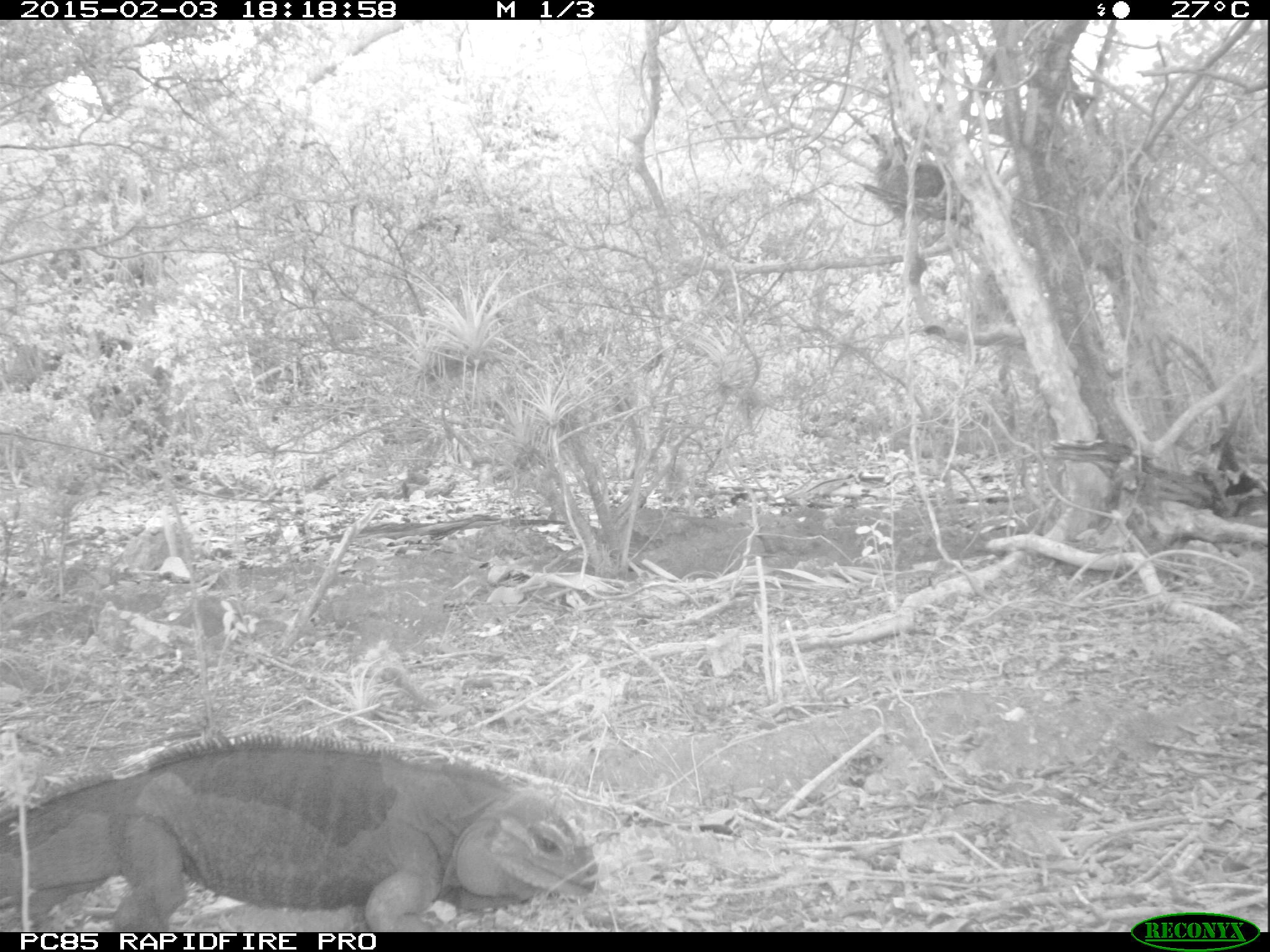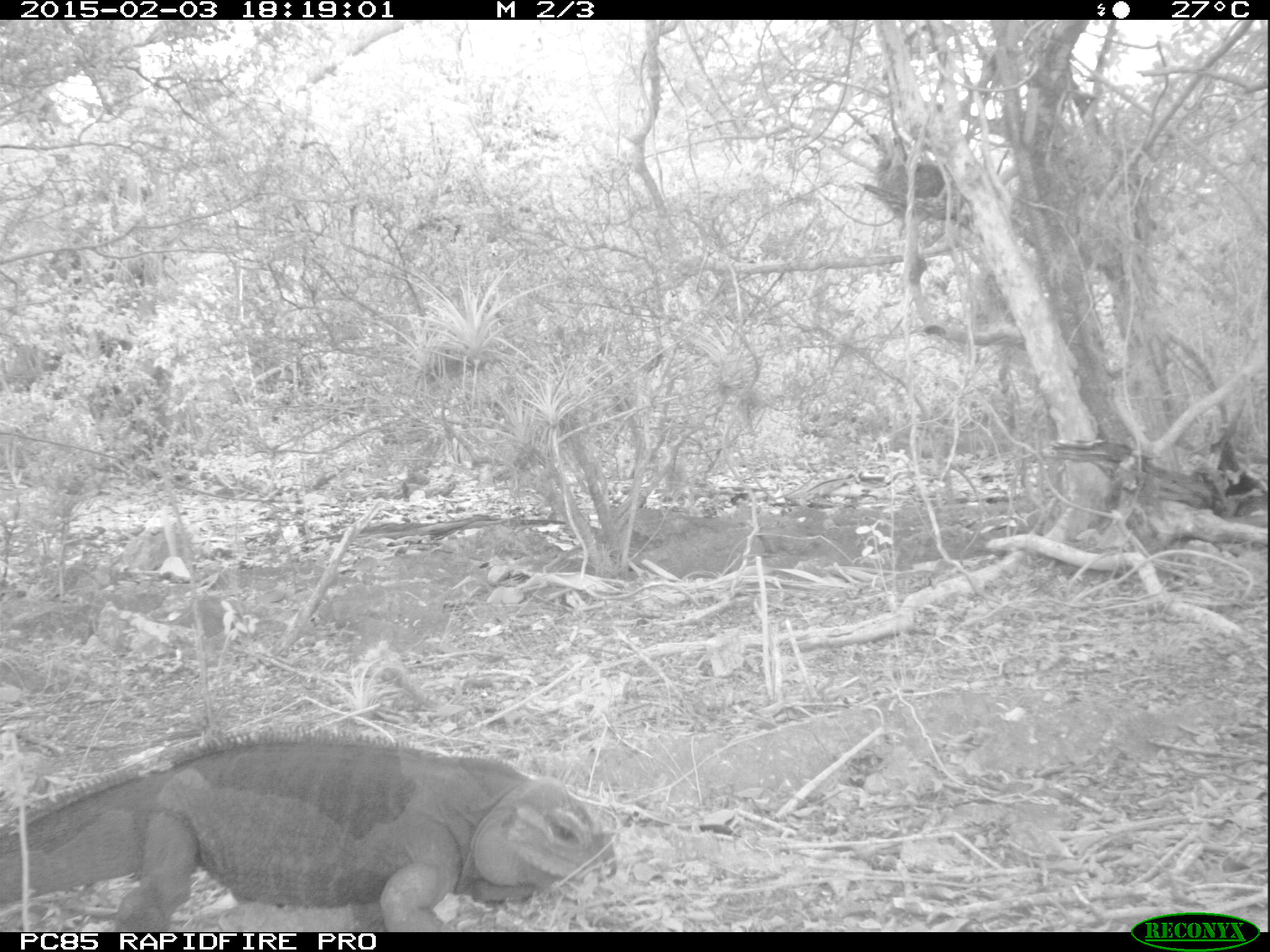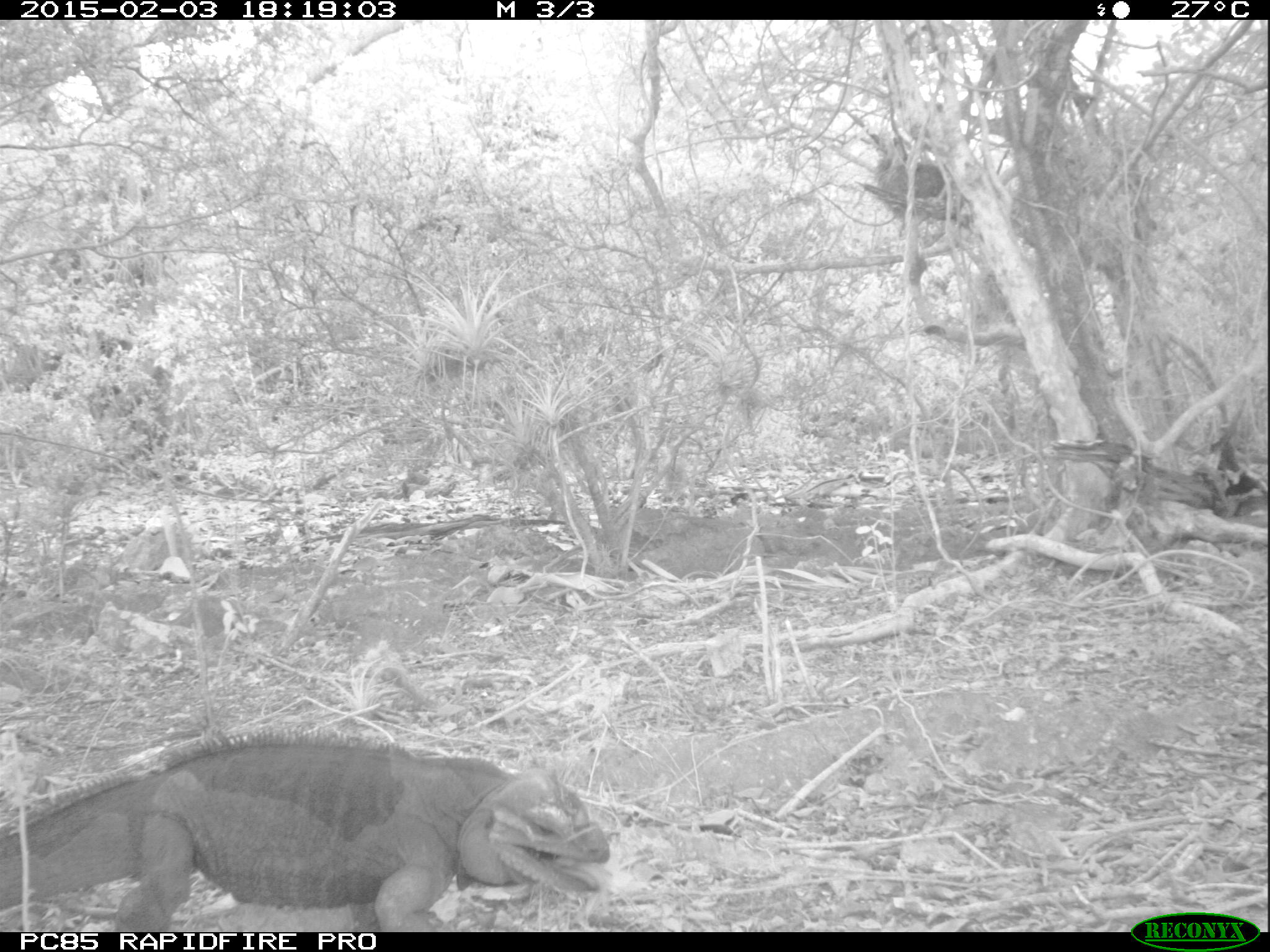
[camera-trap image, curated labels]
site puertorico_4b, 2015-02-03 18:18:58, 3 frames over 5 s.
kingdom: Animalia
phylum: Chordata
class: Reptilia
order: Squamata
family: Iguanidae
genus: Iguana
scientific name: Iguana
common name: typical iguanas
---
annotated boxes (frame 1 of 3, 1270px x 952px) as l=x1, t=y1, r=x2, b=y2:
iguana: l=21, t=736, r=601, b=936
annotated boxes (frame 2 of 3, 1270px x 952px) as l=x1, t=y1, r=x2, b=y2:
iguana: l=0, t=720, r=622, b=934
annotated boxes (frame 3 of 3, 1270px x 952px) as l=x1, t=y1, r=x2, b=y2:
iguana: l=73, t=741, r=616, b=935